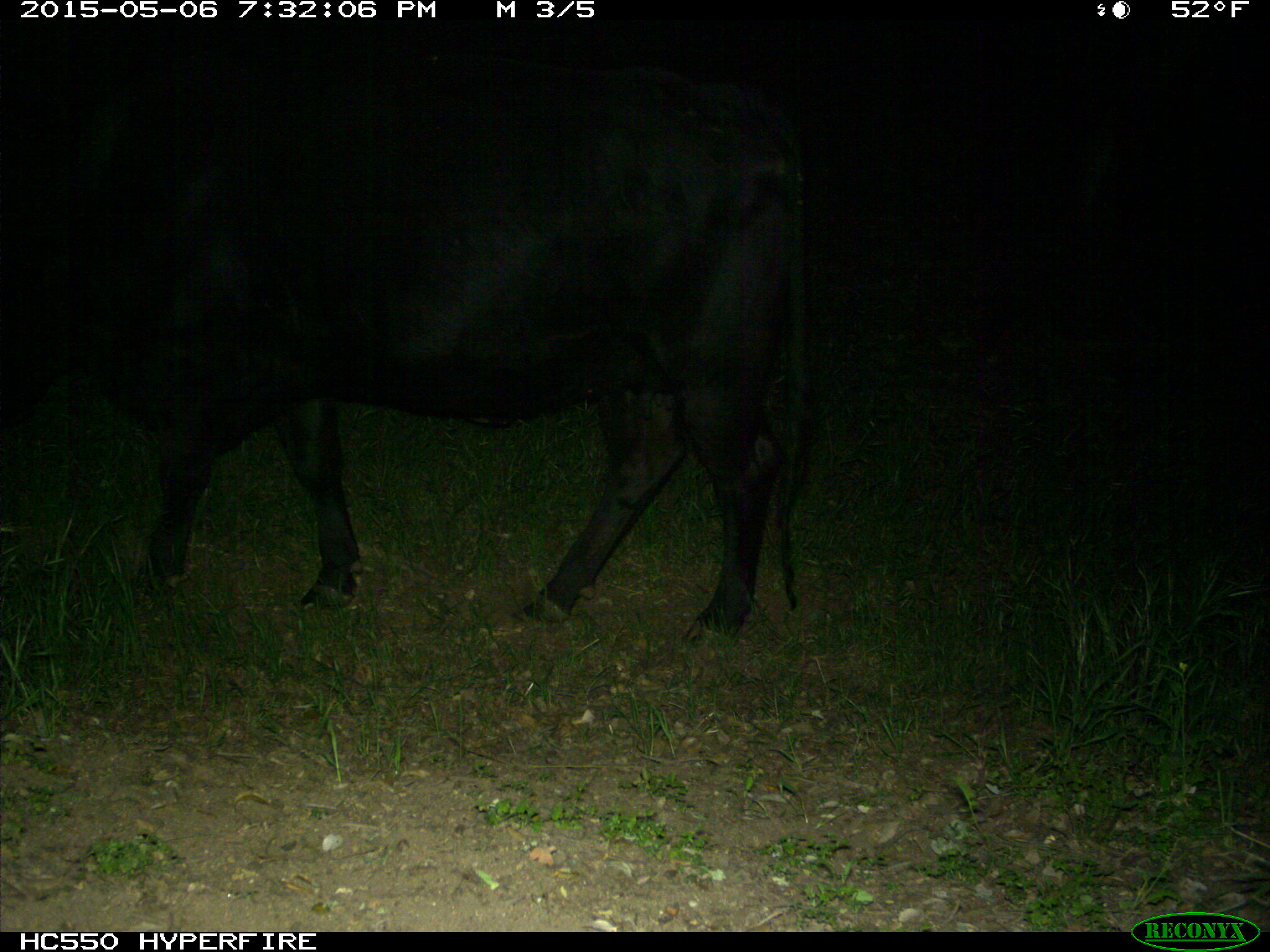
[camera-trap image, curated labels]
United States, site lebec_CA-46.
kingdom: Animalia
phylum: Chordata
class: Mammalia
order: Artiodactyla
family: Bovidae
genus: Bos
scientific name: Bos taurus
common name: domestic cow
Bos taurus (domestic cow).